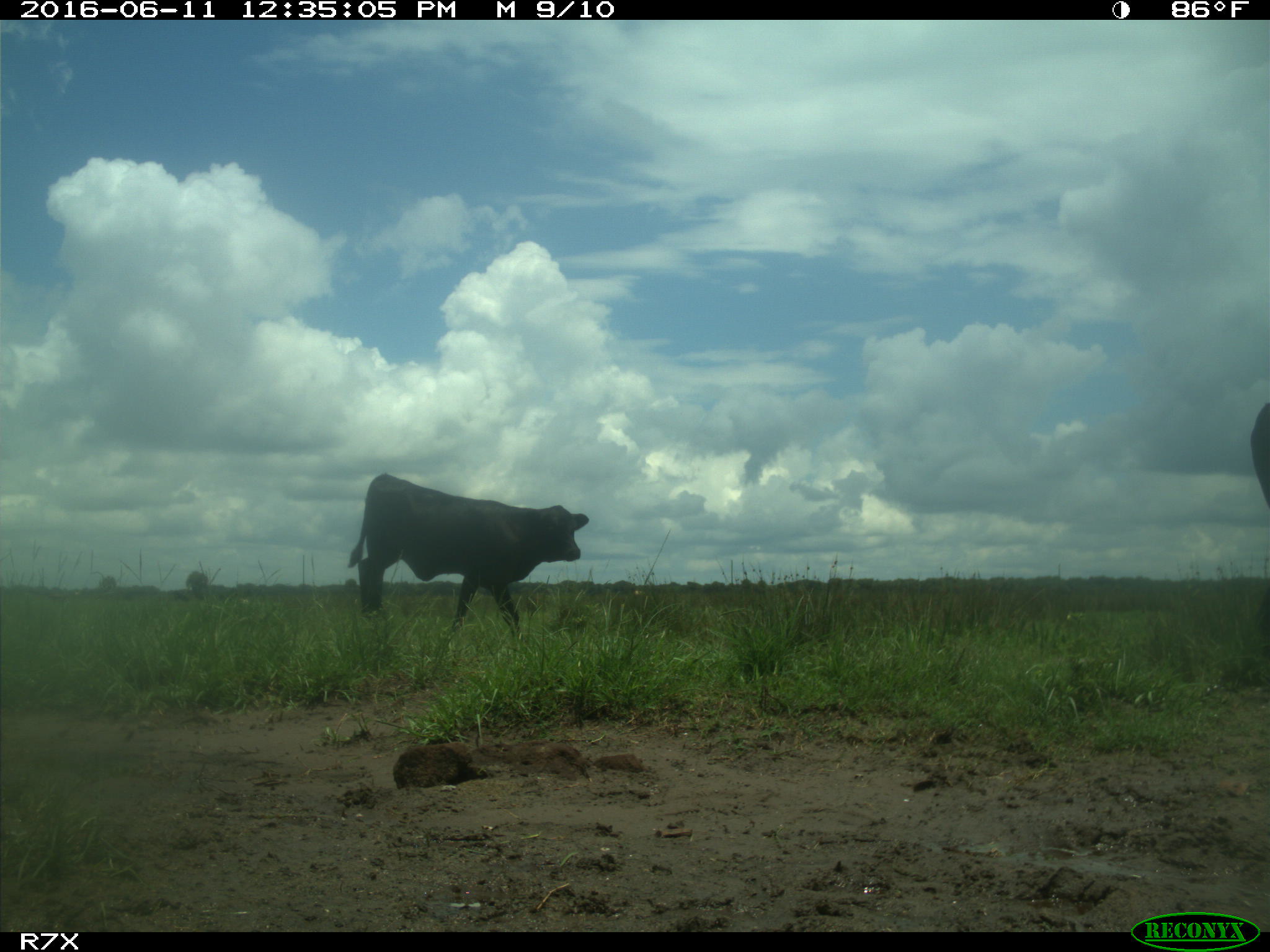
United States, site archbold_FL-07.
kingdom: Animalia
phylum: Chordata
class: Mammalia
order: Artiodactyla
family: Bovidae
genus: Bos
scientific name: Bos taurus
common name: domestic cow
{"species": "Bos taurus (domestic cow)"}